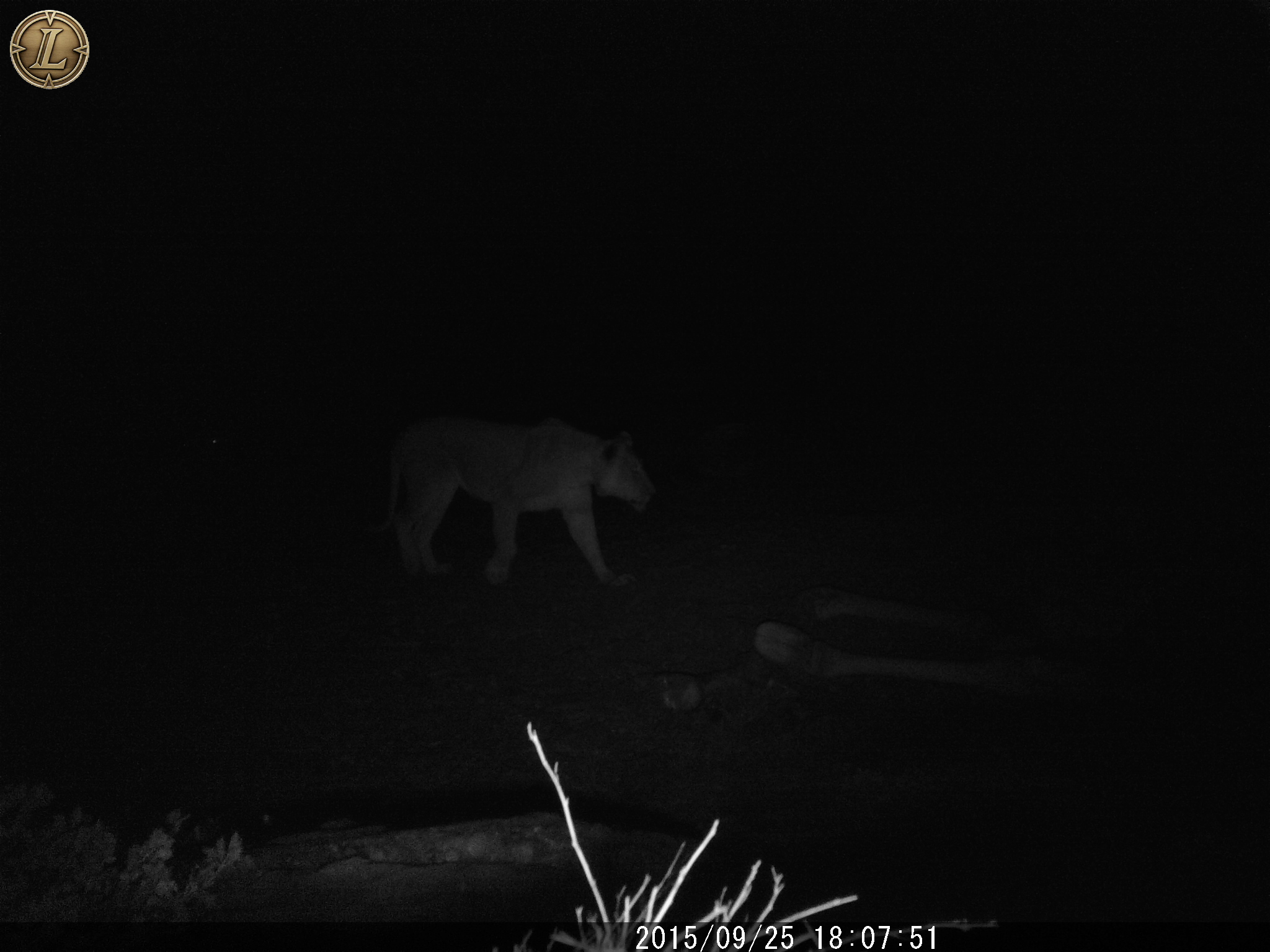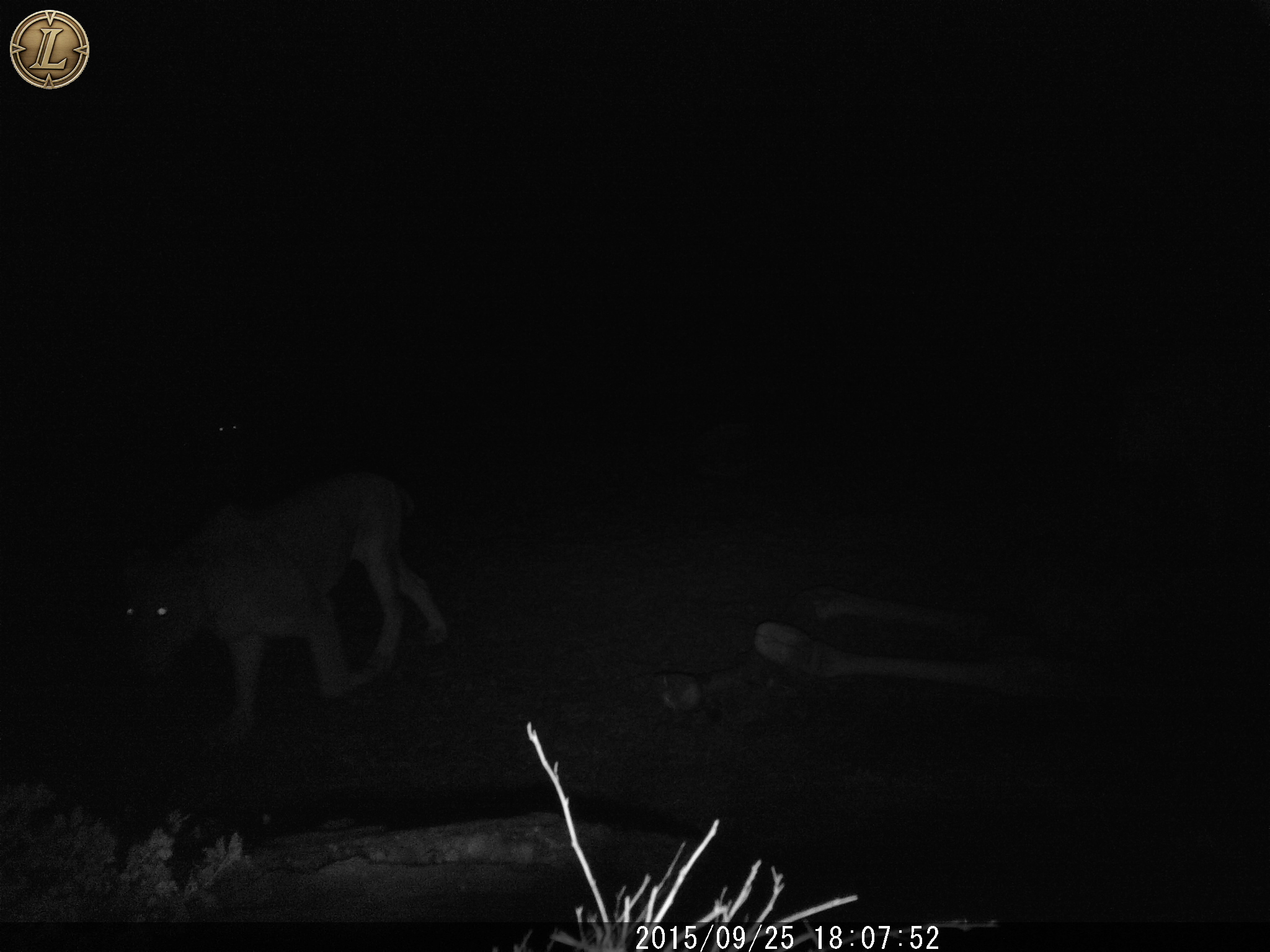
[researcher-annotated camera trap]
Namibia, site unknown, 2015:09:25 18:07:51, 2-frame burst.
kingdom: Animalia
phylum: Chordata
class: Mammalia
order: Carnivora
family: Felidae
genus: Panthera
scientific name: Panthera leo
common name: lion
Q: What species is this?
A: Panthera leo (lion).